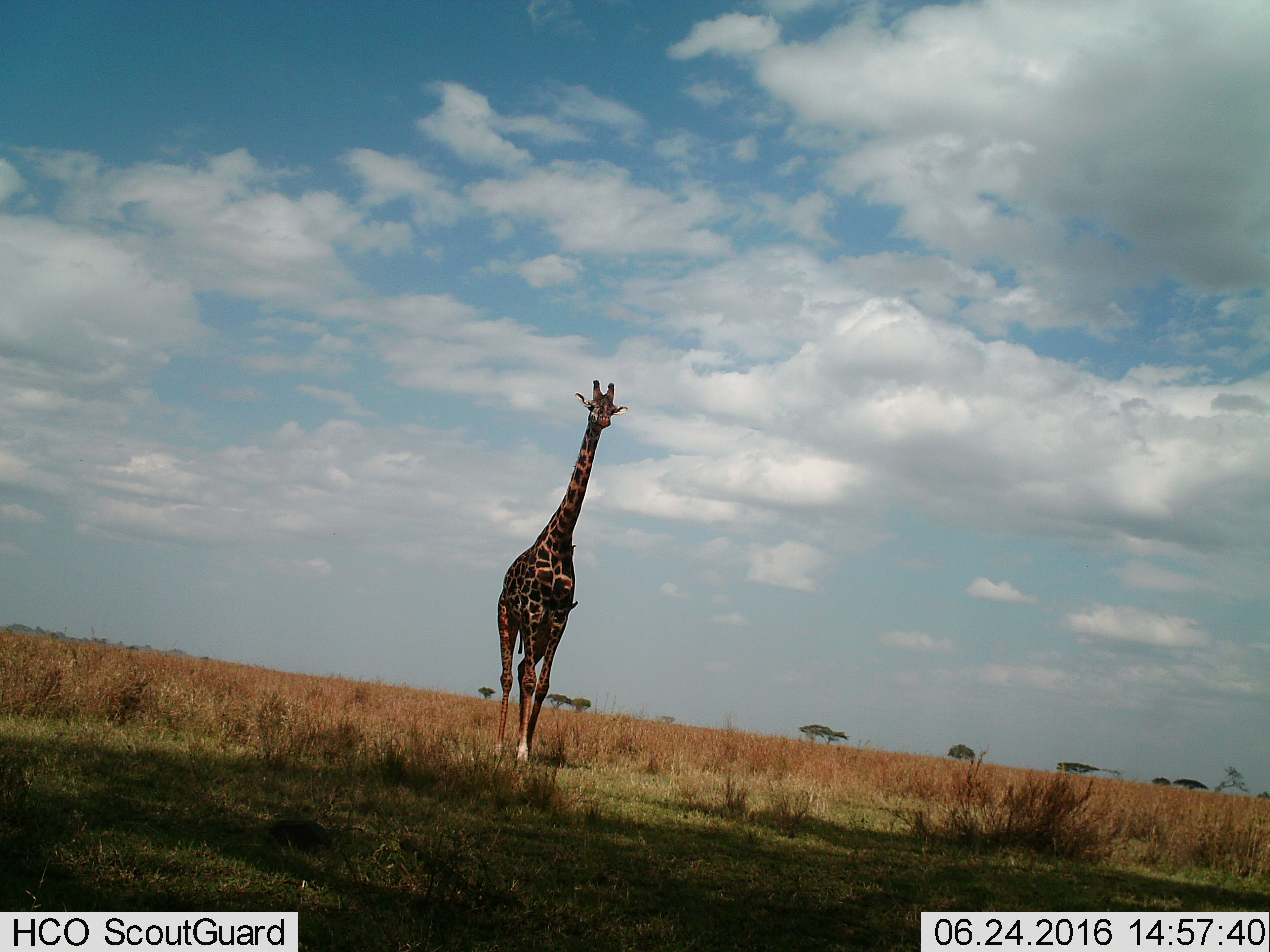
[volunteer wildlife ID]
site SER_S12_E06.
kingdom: Animalia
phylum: Chordata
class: Mammalia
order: Artiodactyla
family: Giraffidae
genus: Giraffa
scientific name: Giraffa camelopardalis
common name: giraffe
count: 1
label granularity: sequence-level